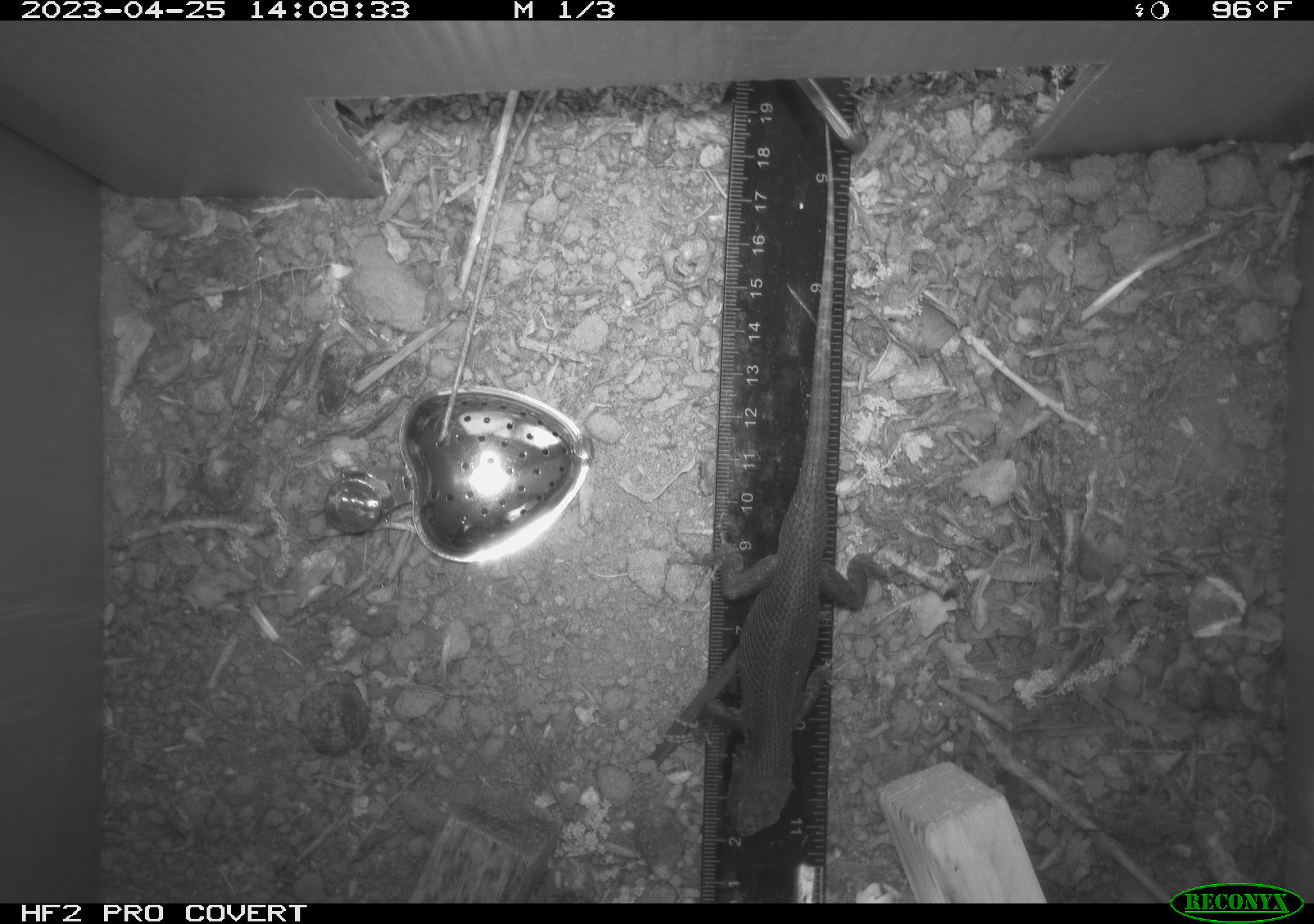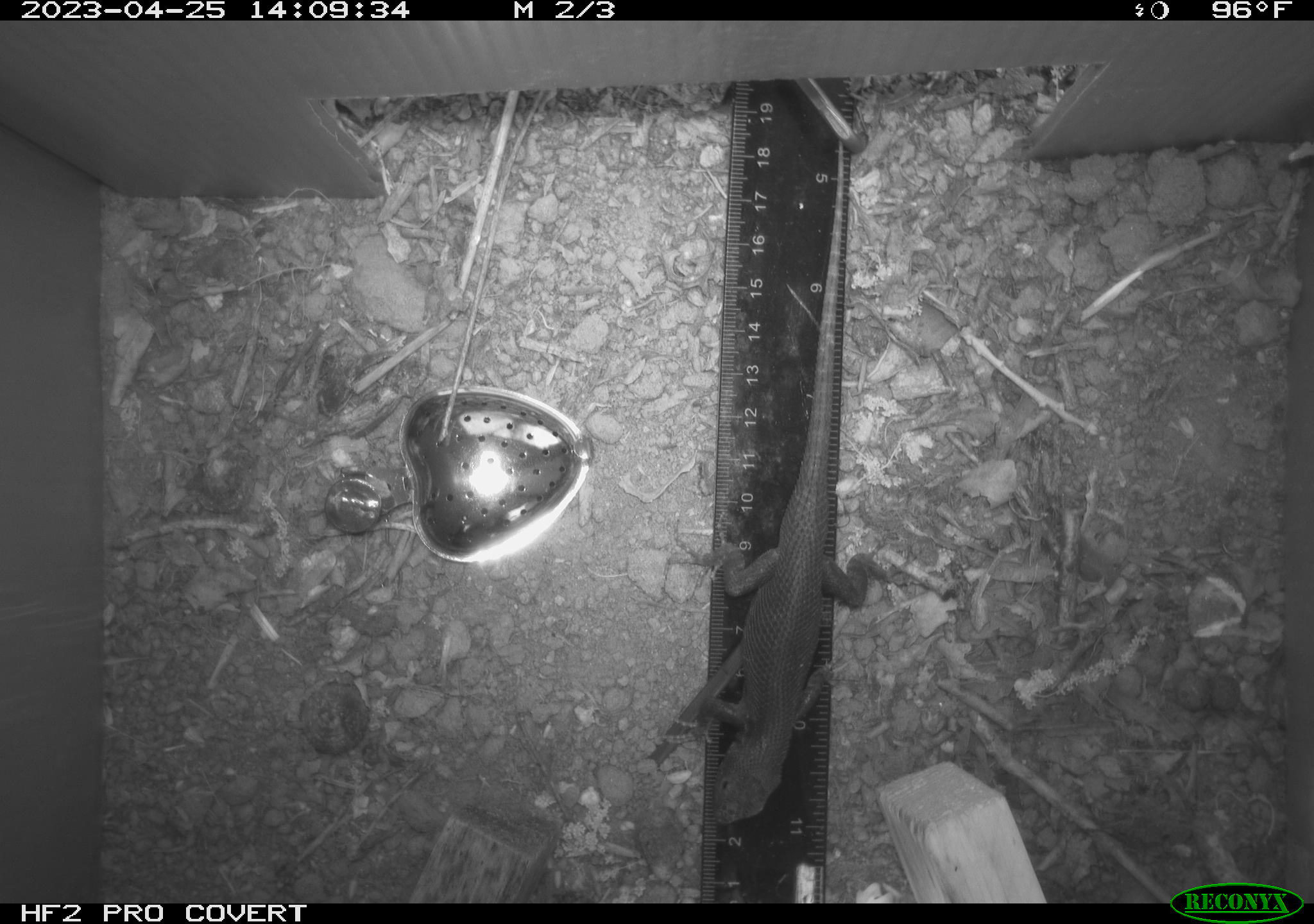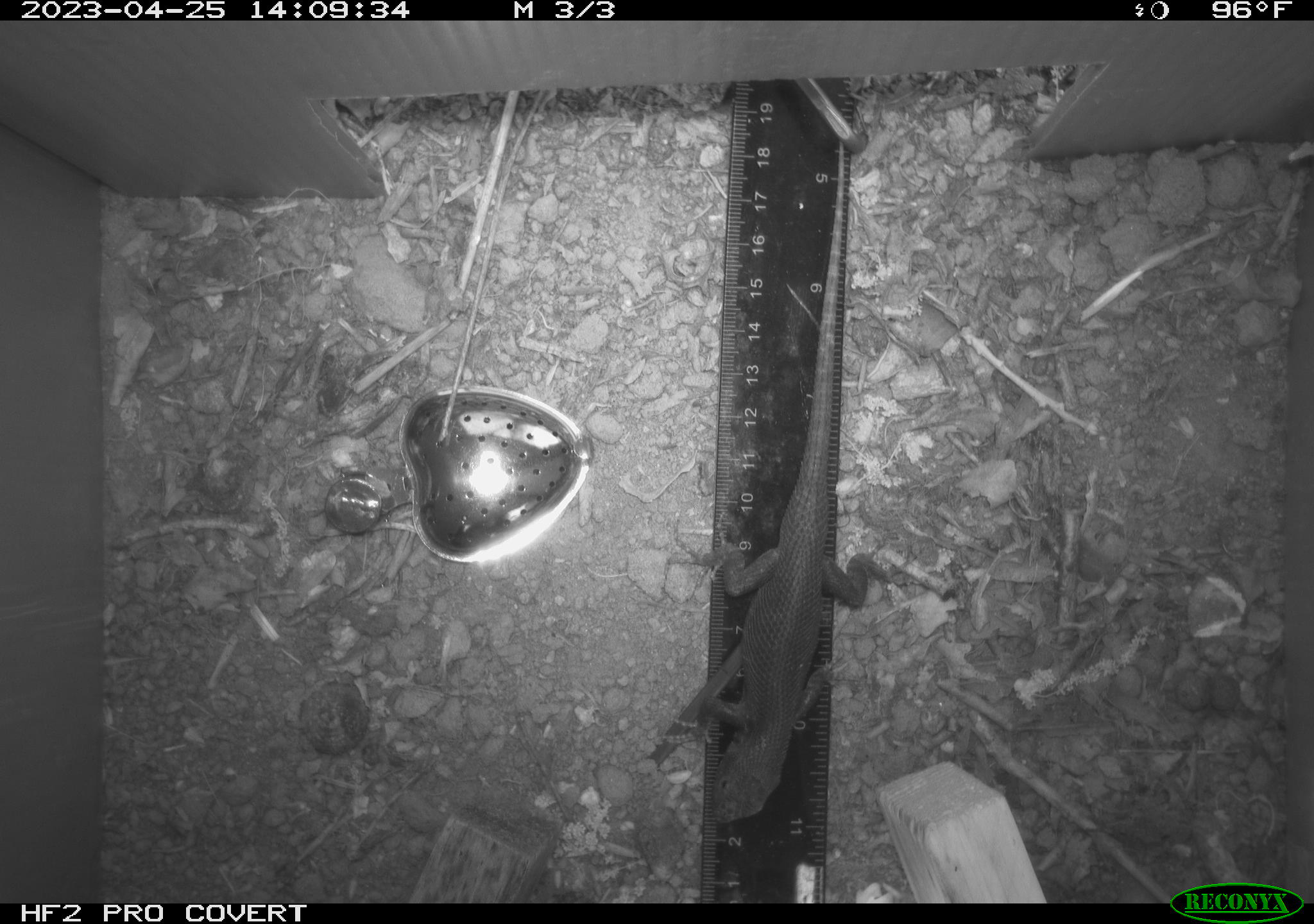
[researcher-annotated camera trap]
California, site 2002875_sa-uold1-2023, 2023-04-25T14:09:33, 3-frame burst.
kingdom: Animalia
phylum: Chordata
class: Reptilia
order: Squamata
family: Phrynosomatidae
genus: Sceloporus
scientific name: Sceloporus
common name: spiny lizards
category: sceloporus species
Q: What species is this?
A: Sceloporus species (spiny lizards) (Sceloporus).